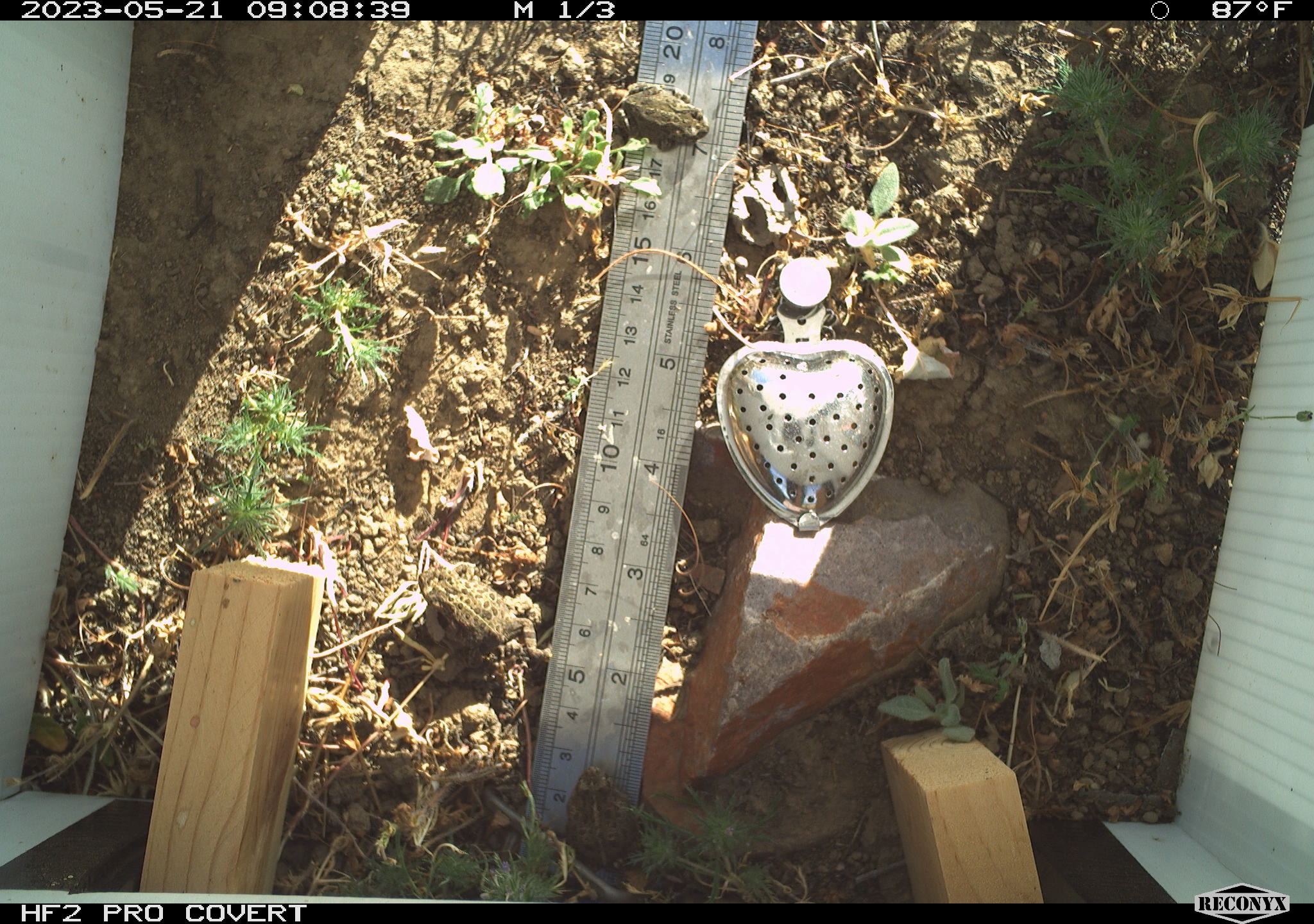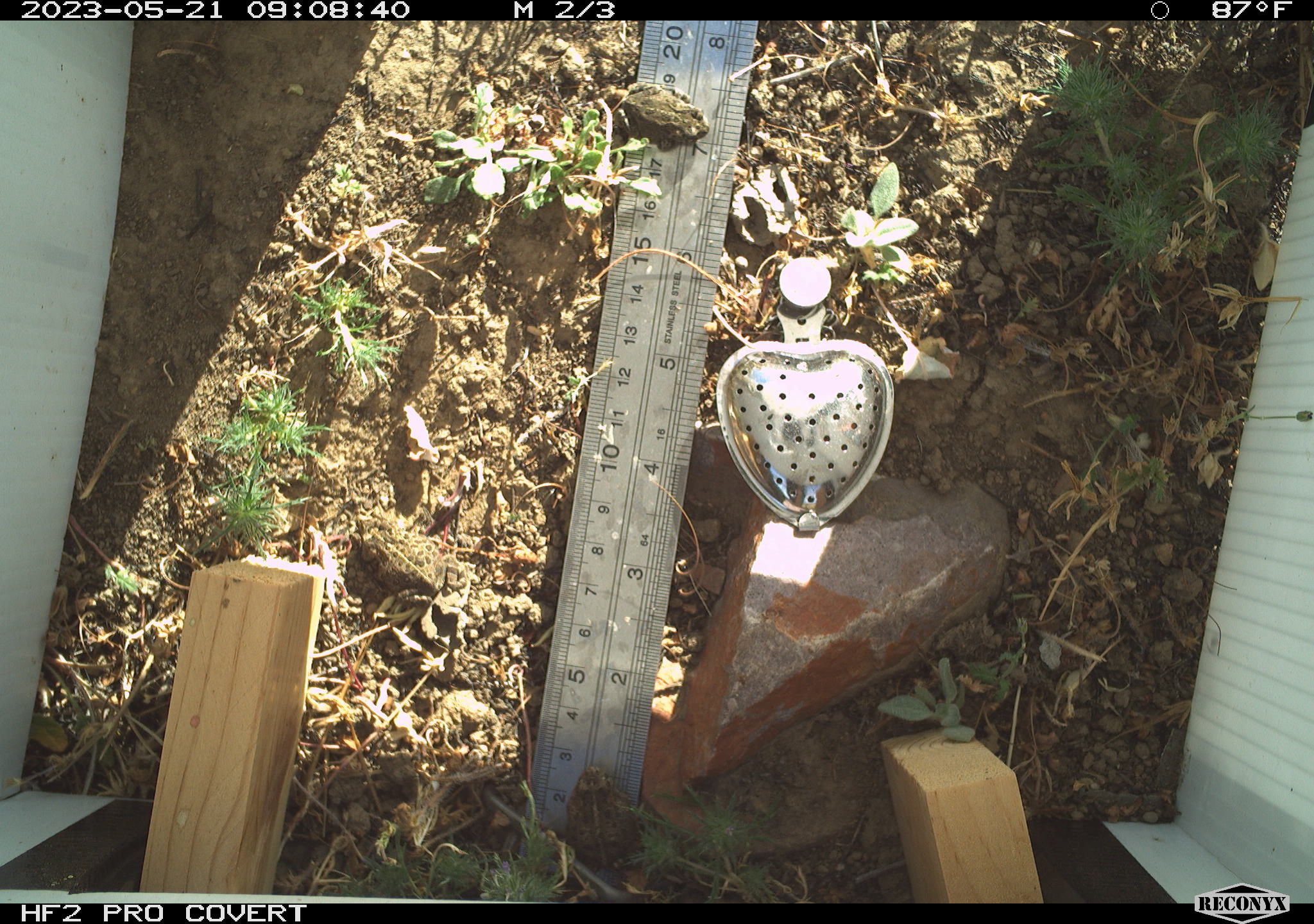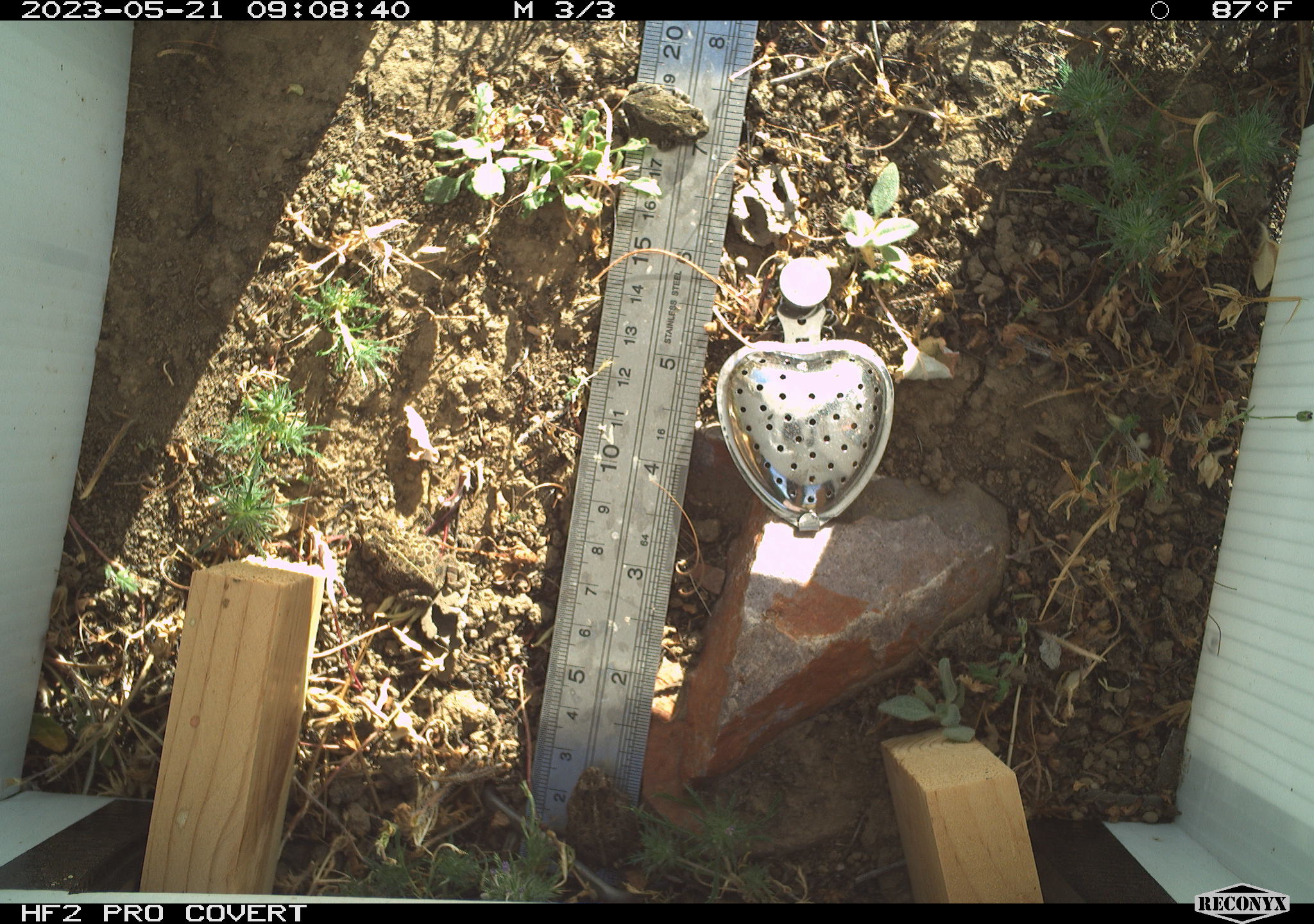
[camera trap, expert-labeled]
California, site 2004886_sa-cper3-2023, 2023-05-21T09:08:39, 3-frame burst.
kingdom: Animalia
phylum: Chordata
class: Amphibia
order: Anura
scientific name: Anura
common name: frogs